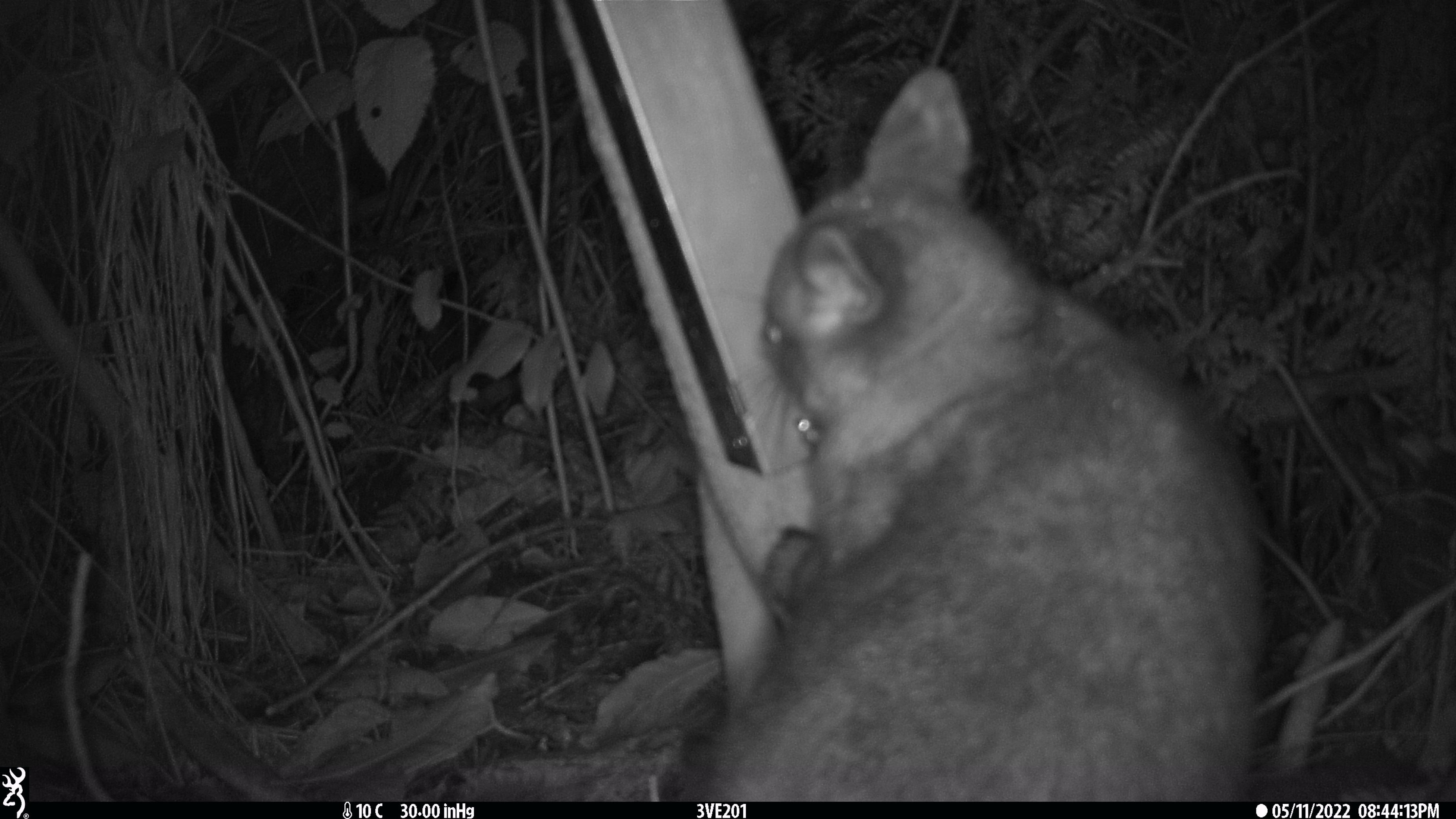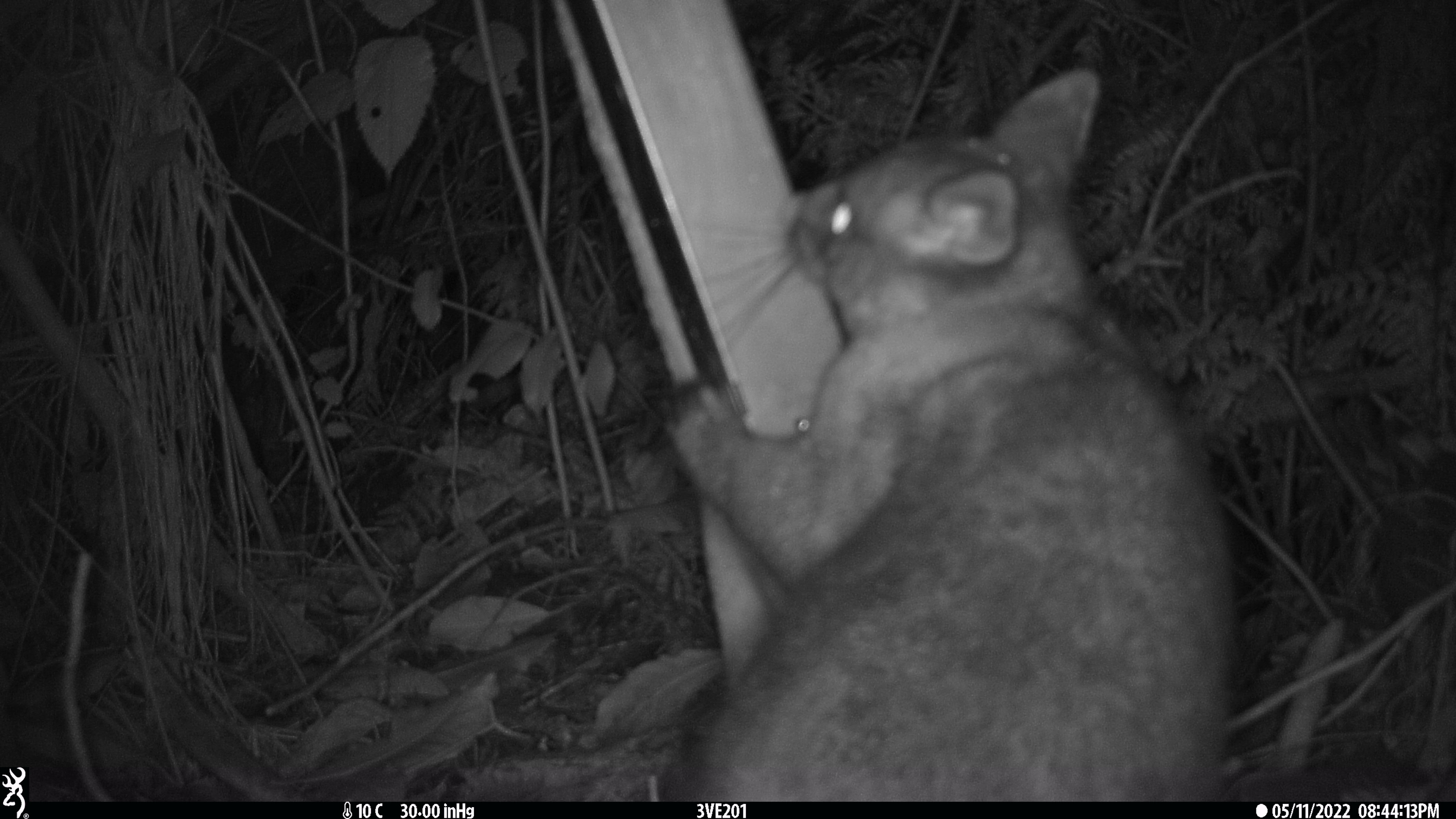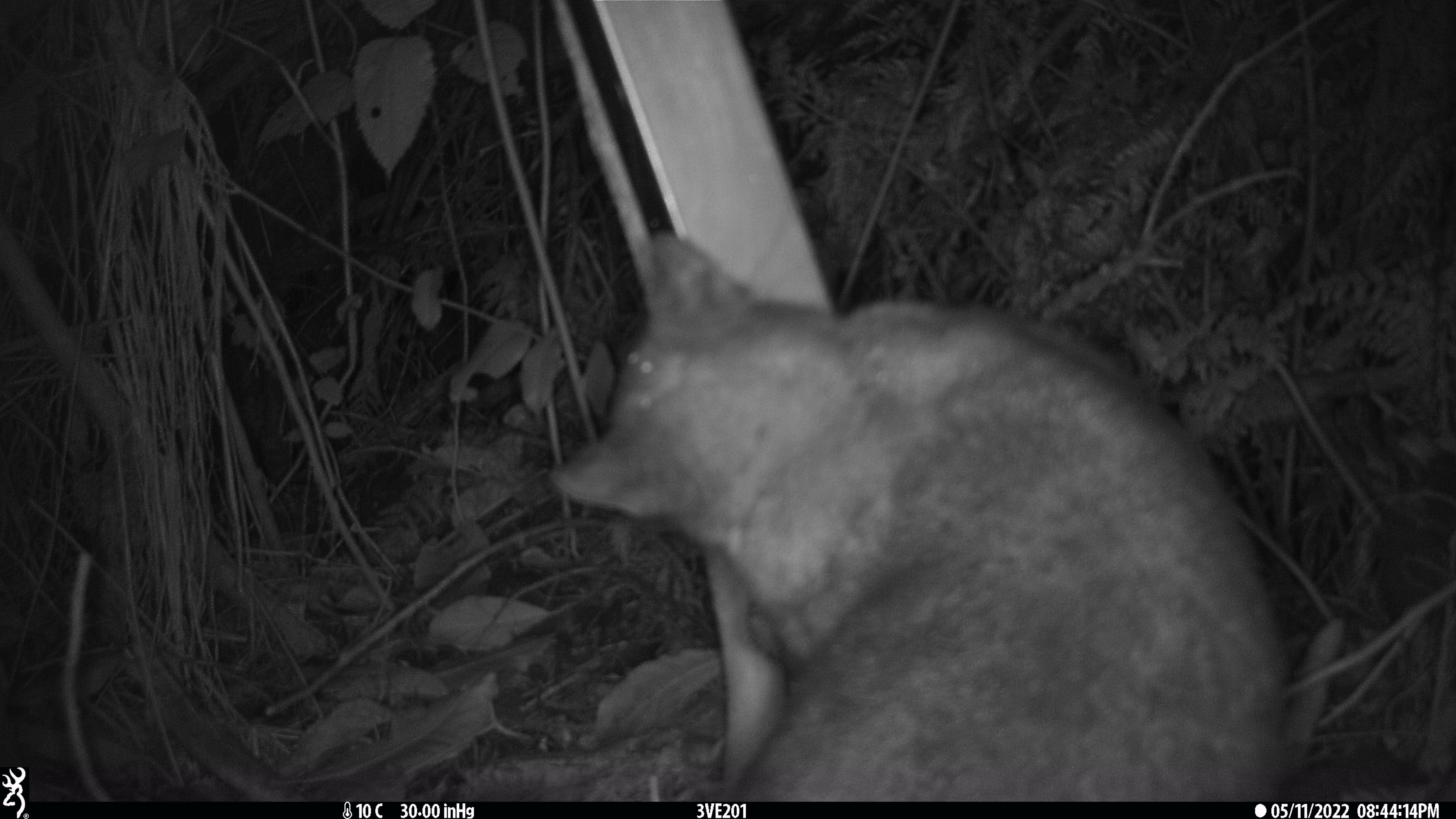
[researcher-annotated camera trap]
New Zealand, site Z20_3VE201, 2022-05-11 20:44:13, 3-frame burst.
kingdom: Animalia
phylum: Chordata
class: Mammalia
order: Diprotodontia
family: Phalangeridae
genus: Trichosurus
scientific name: Trichosurus vulpecula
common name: common brushtail possum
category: possum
Possum (common brushtail possum) (Trichosurus vulpecula).